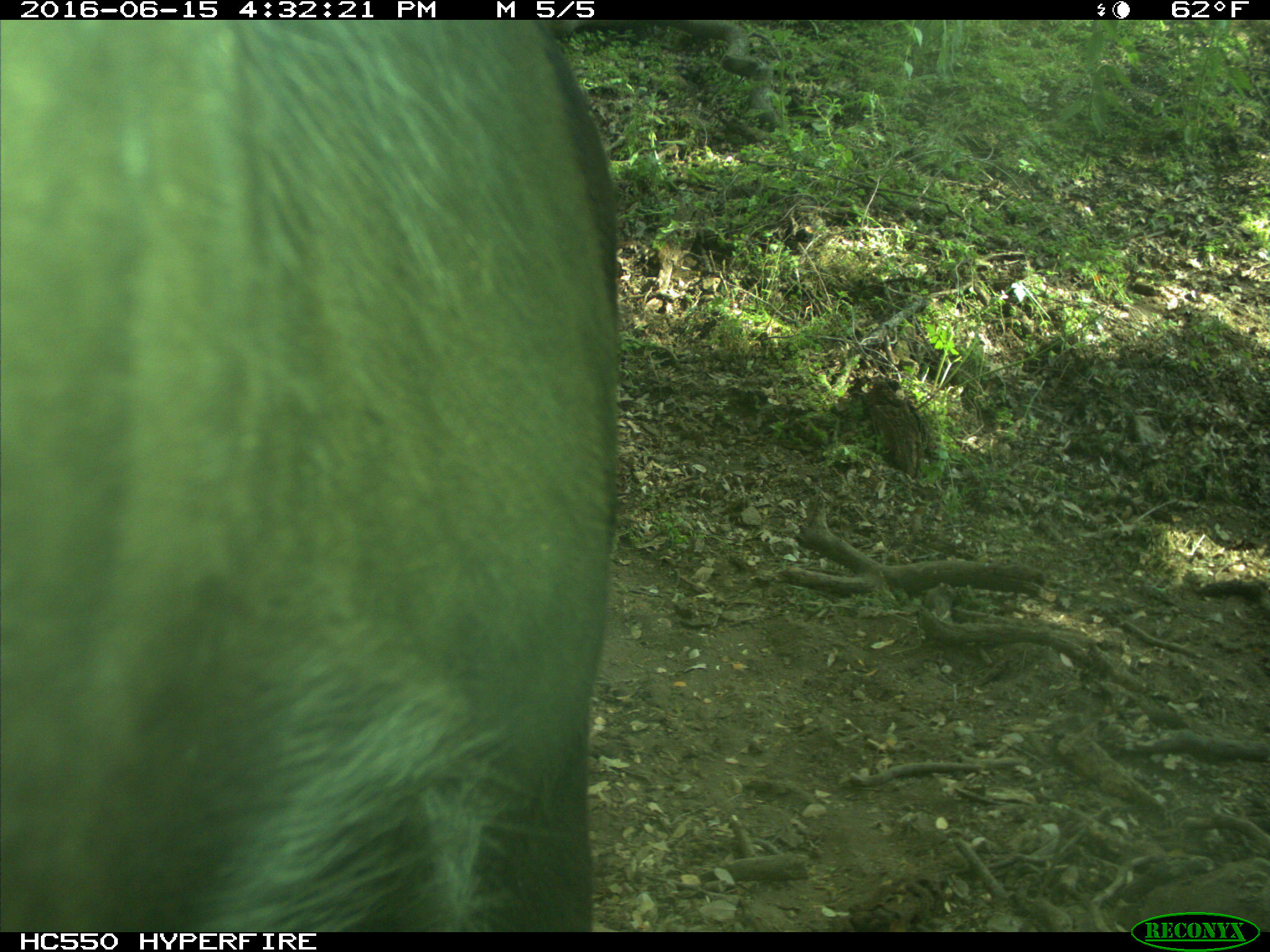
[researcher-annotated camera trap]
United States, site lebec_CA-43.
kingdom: Animalia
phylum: Chordata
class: Mammalia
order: Artiodactyla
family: Bovidae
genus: Bos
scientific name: Bos taurus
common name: domestic cow